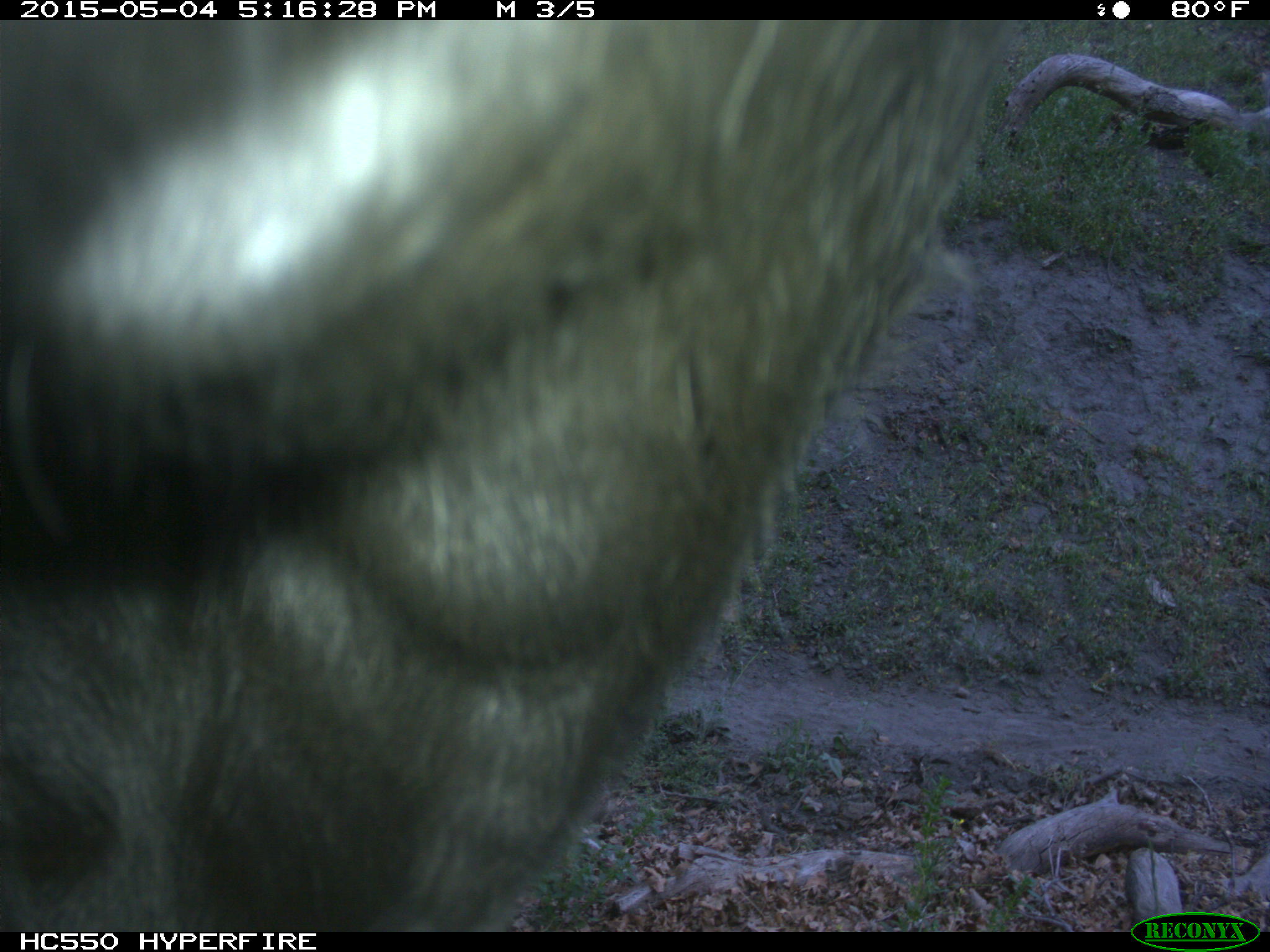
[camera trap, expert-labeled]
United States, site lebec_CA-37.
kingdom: Animalia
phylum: Chordata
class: Mammalia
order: Artiodactyla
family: Bovidae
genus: Bos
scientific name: Bos taurus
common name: domestic cow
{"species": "Bos taurus (domestic cow)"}